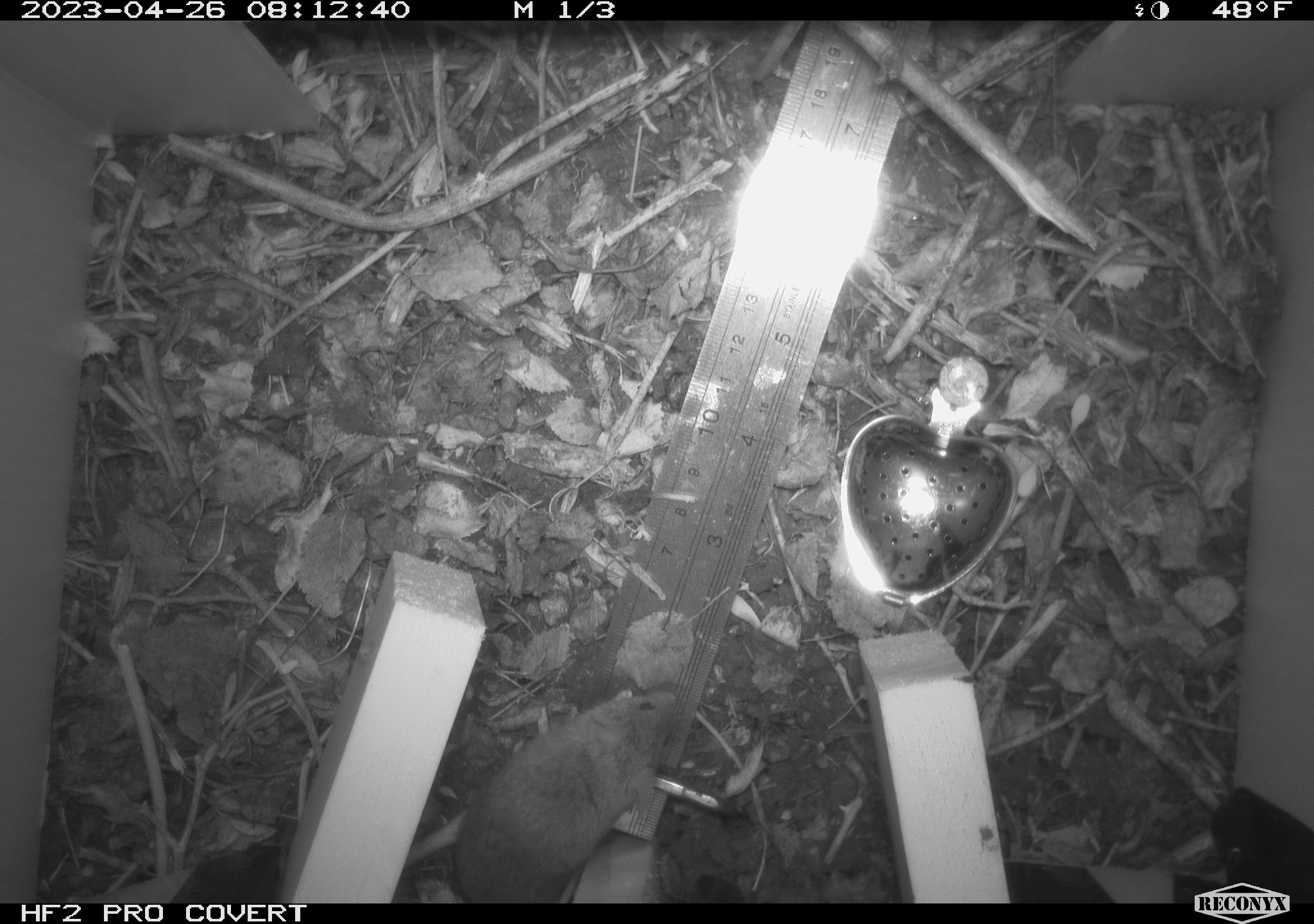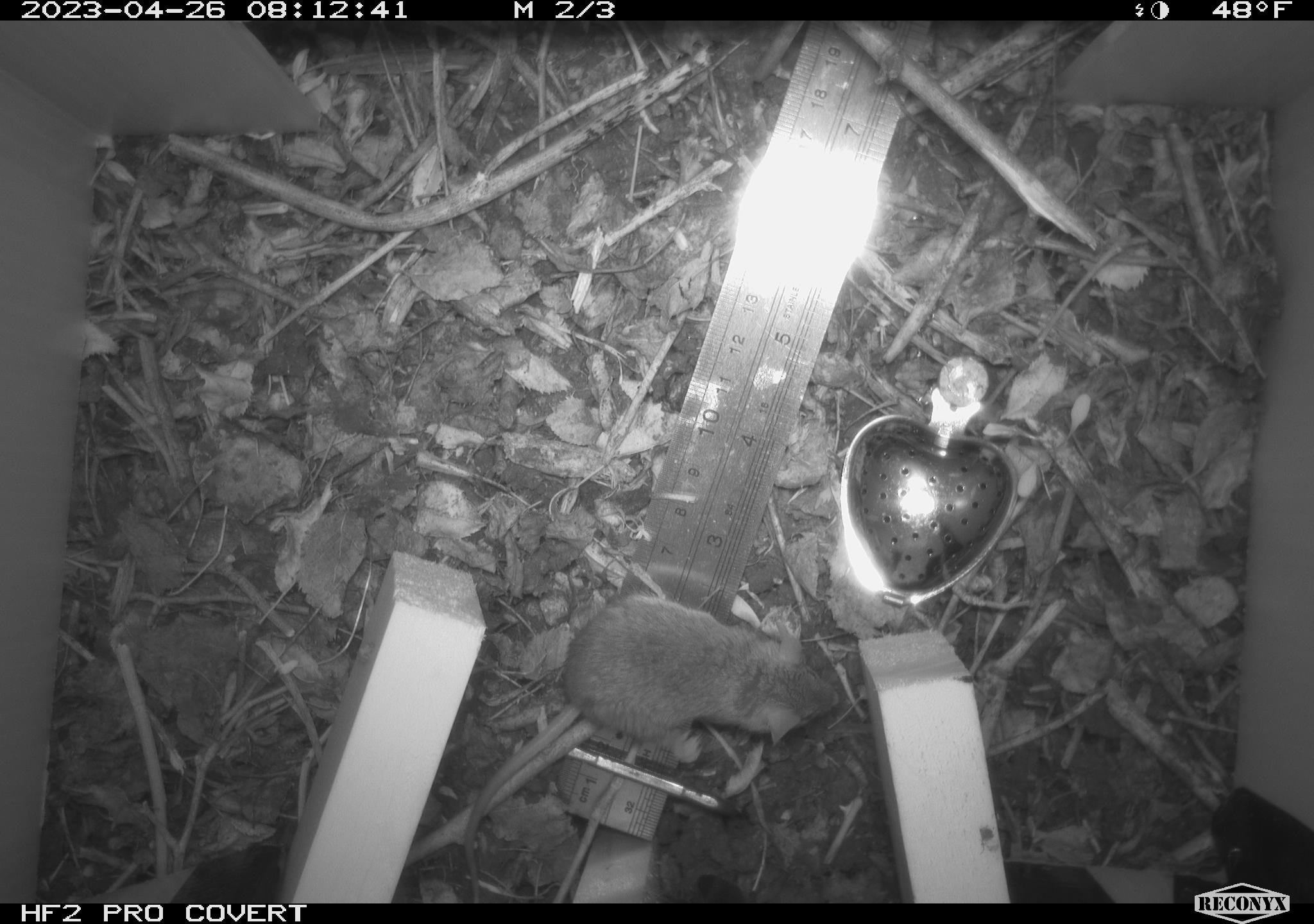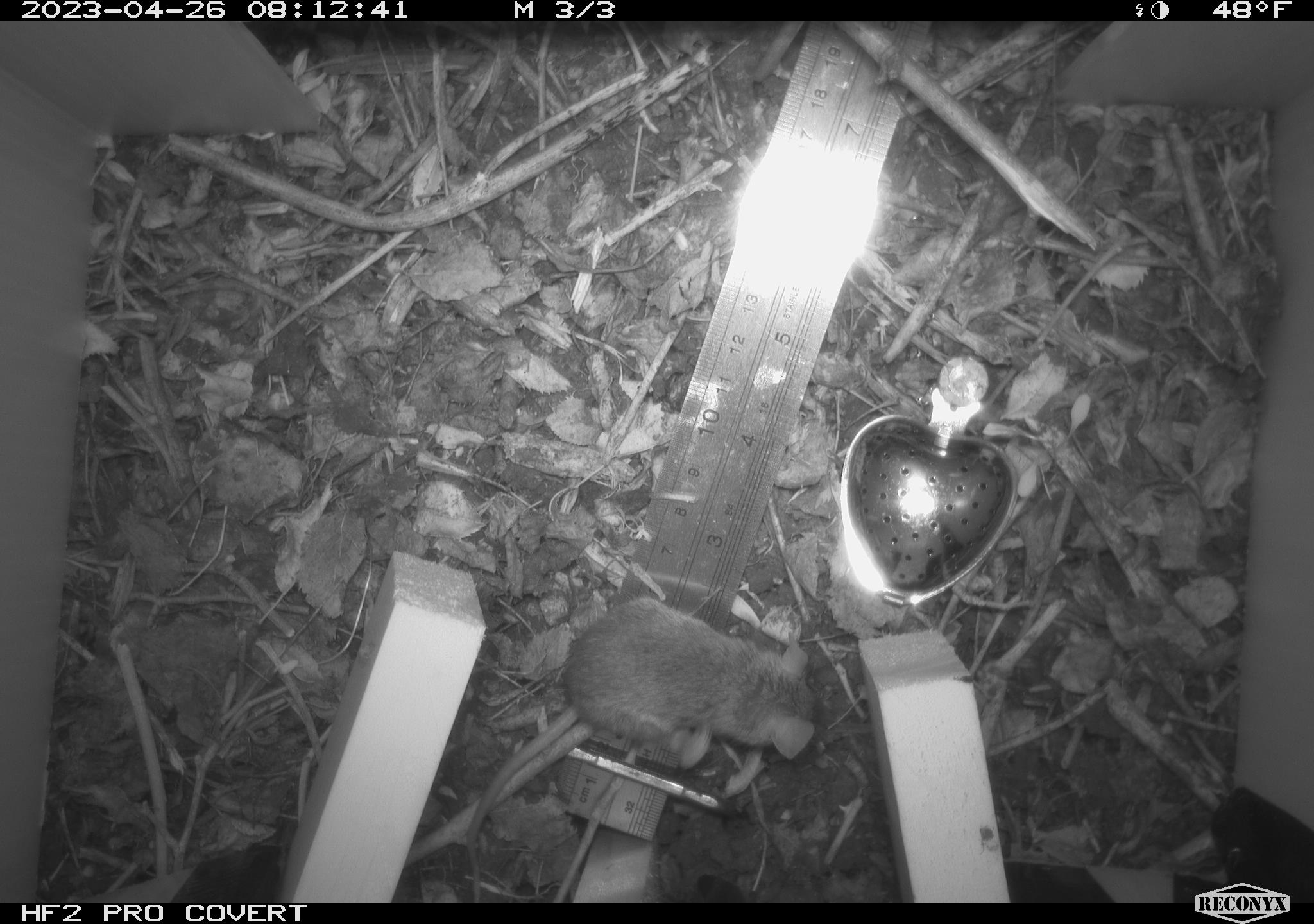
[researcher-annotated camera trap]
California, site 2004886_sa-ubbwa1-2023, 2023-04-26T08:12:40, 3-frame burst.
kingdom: Animalia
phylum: Chordata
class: Mammalia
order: Rodentia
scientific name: Rodentia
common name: mouse species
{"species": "mouse species (Rodentia)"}